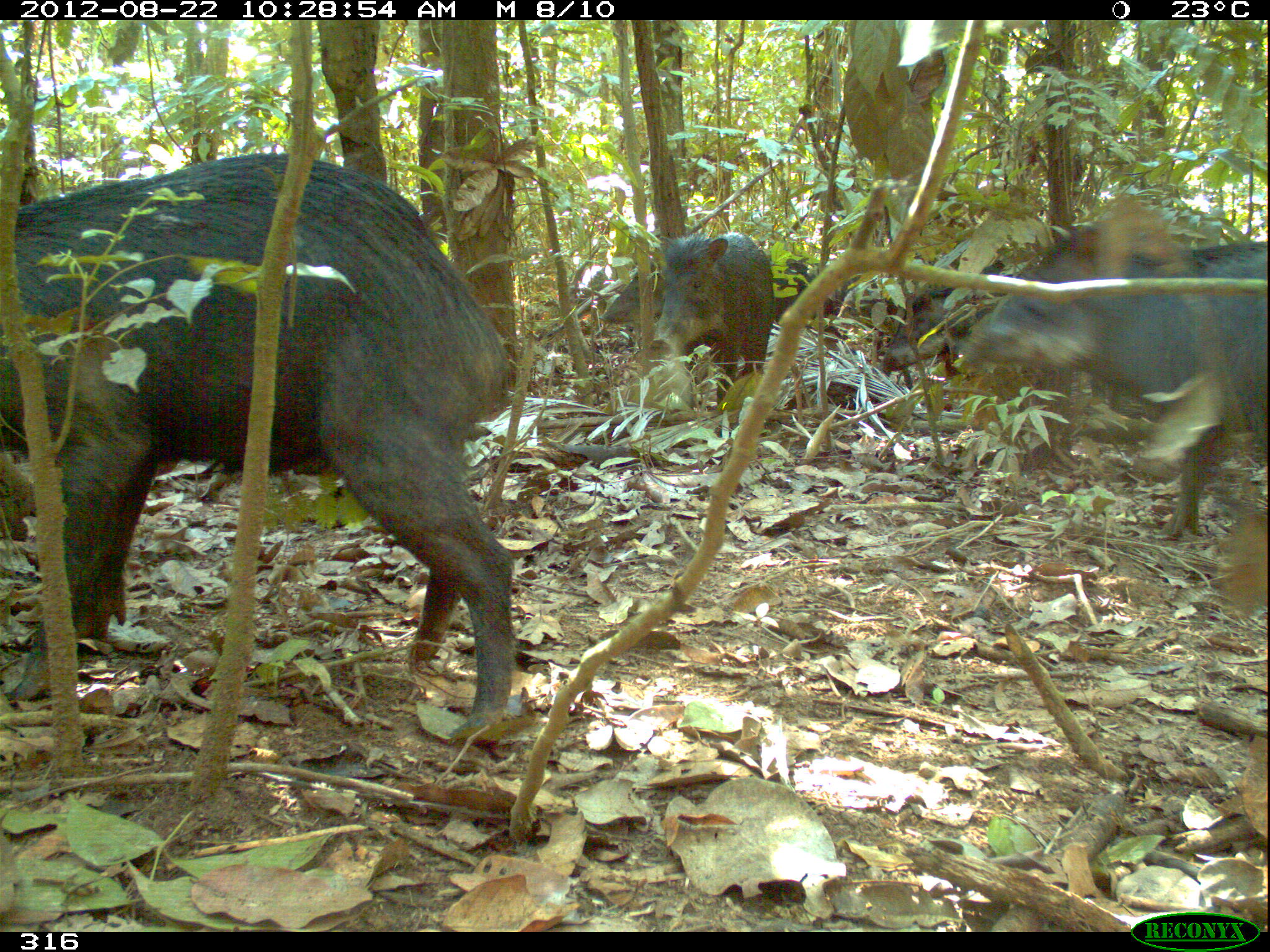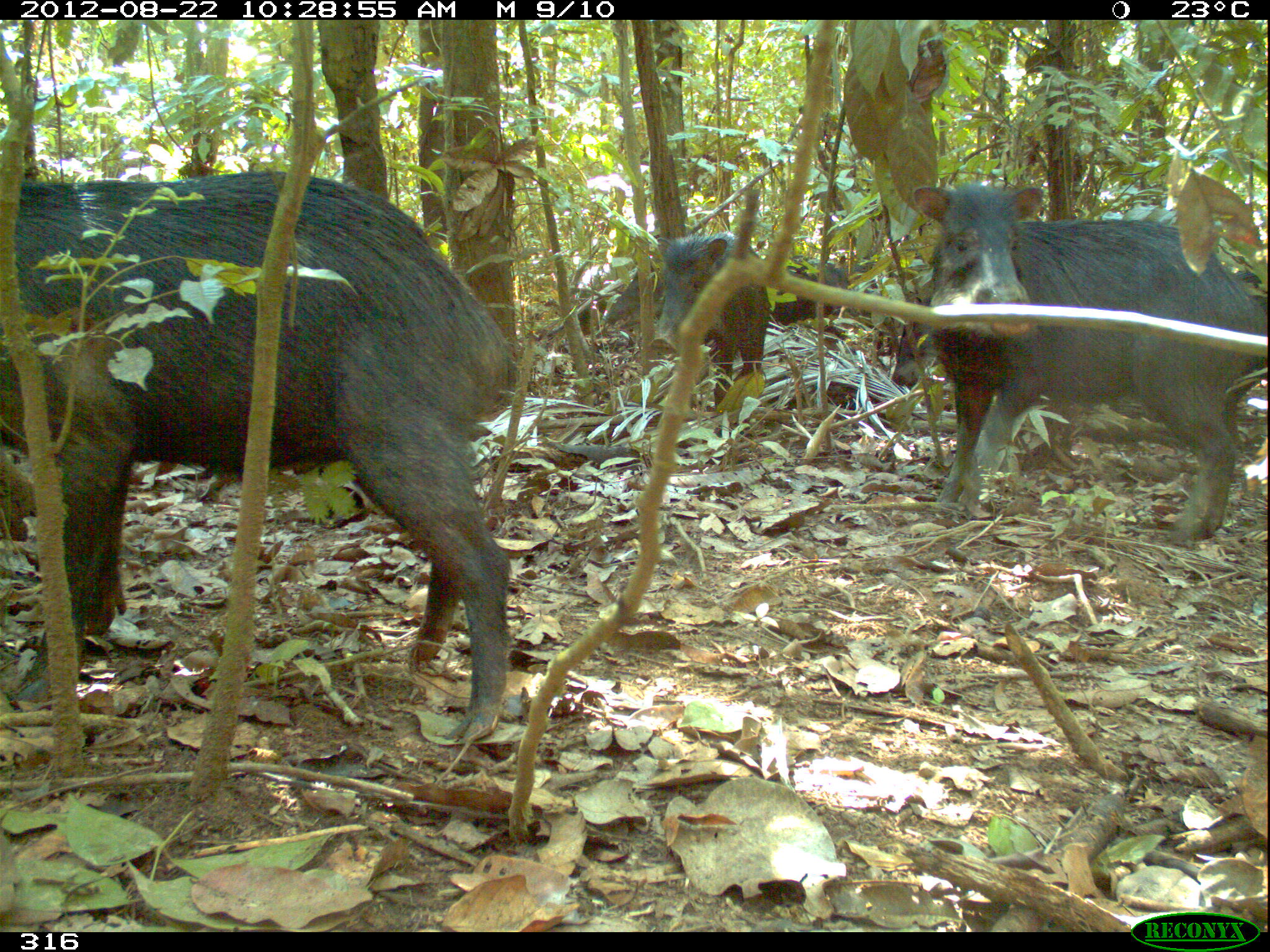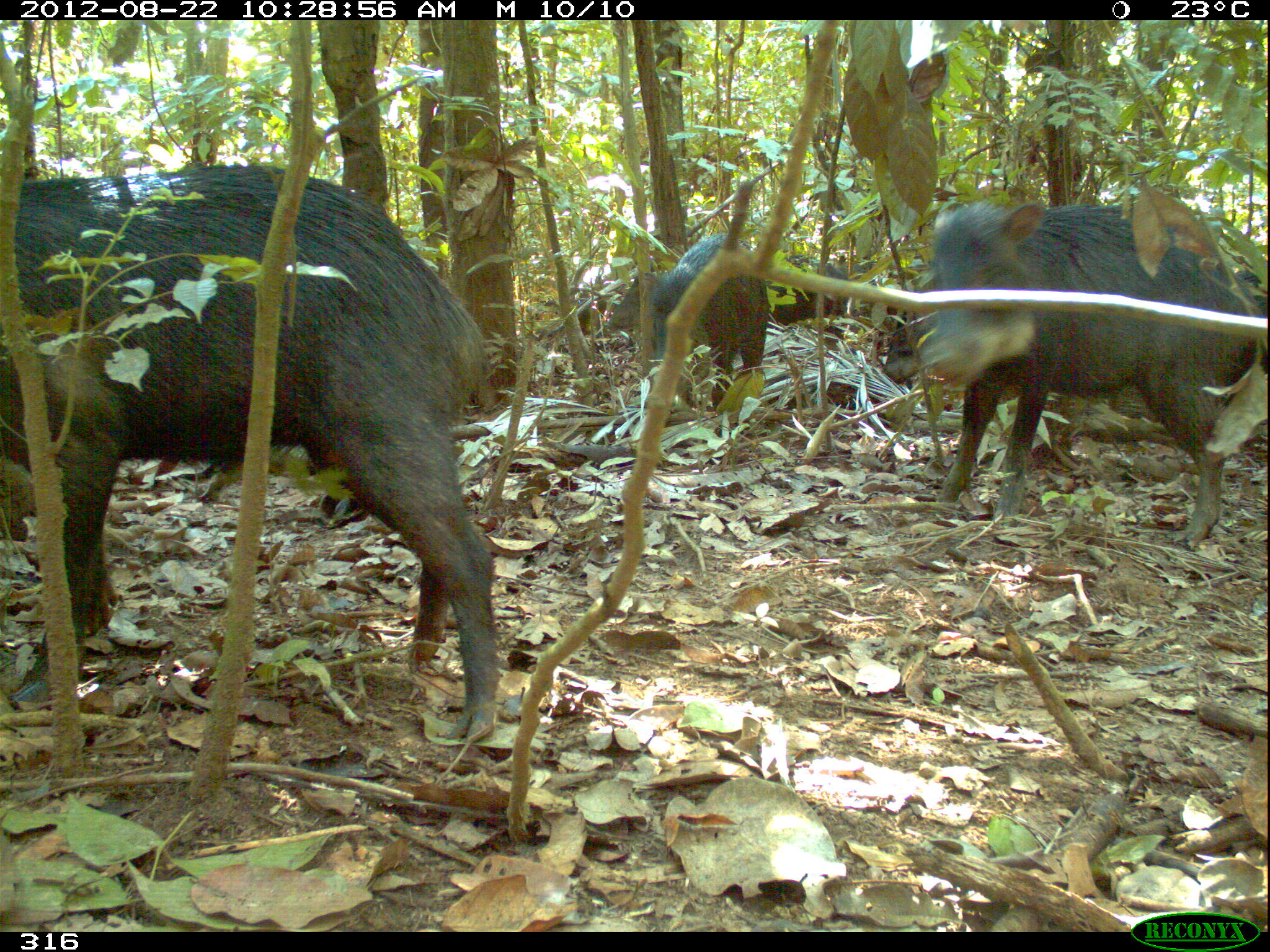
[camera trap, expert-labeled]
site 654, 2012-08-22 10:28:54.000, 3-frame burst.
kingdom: Animalia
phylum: Chordata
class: Mammalia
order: Artiodactyla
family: Tayassuidae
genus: Tayassu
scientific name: Tayassu pecari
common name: white-lipped peccary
Tayassu pecari (white-lipped peccary).